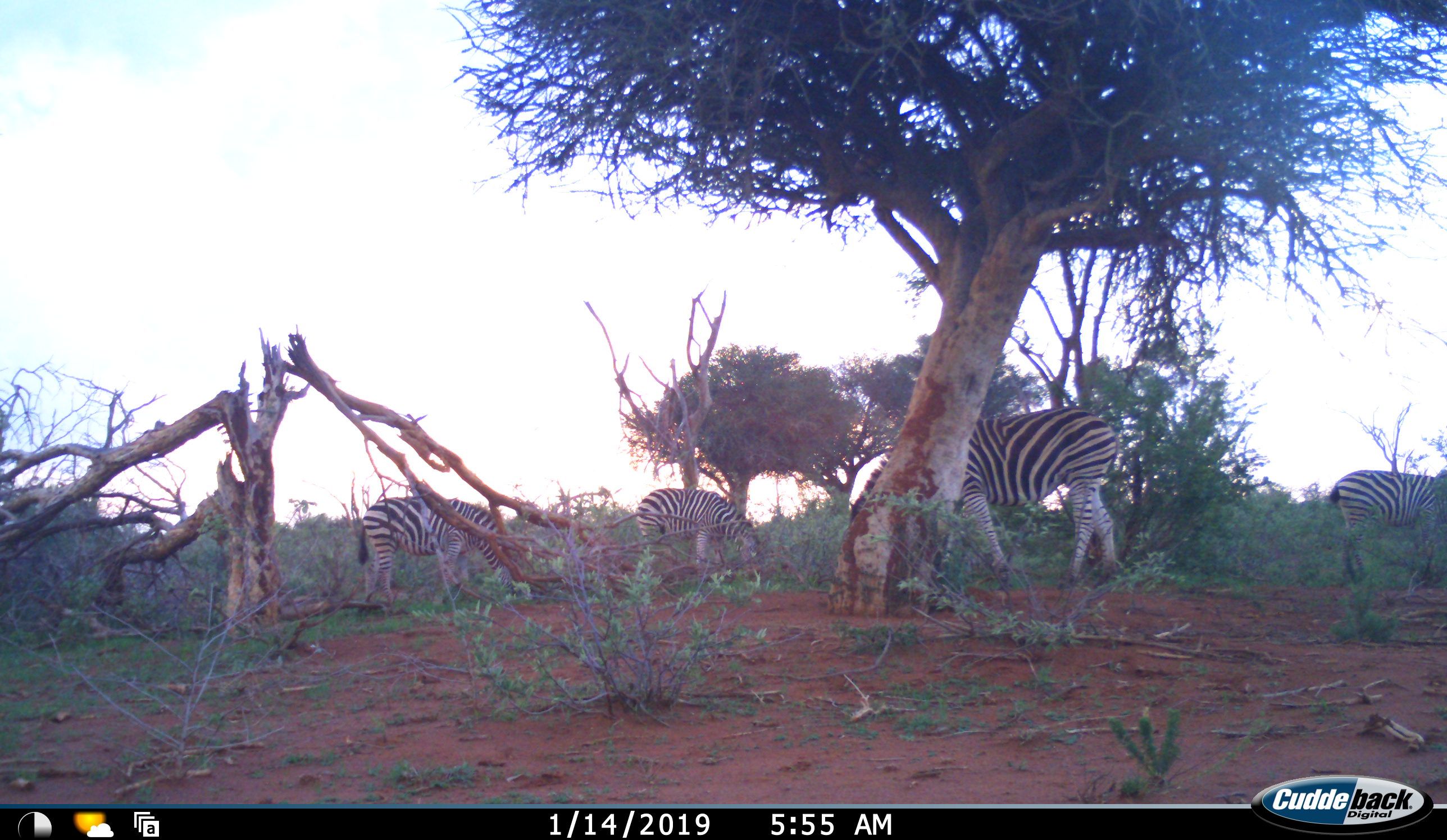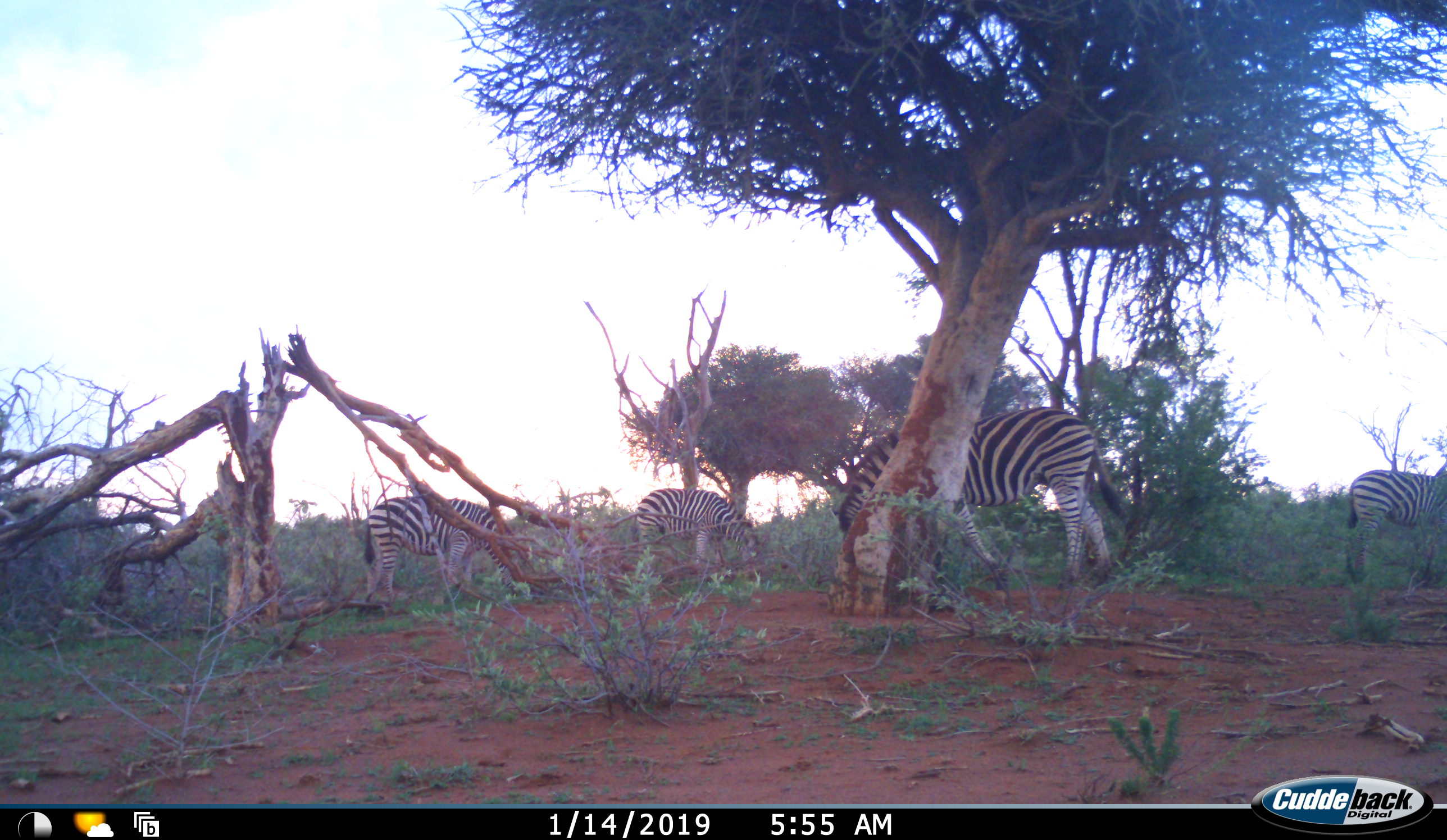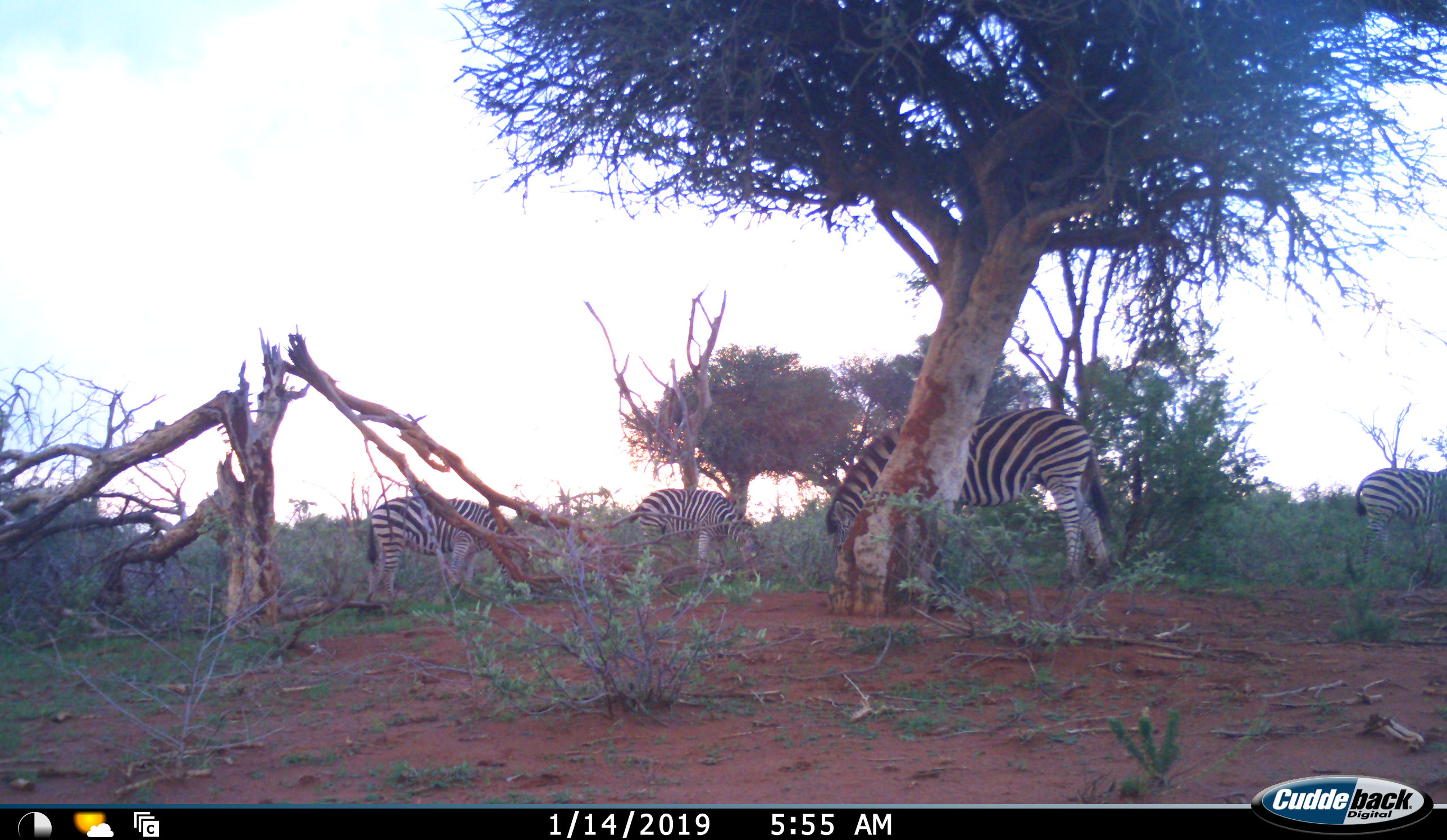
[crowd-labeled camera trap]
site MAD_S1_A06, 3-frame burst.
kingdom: Animalia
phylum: Chordata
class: Mammalia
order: Perissodactyla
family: Equidae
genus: Equus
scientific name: Equus quagga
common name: plains zebra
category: zebraplains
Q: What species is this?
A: Zebraplains (plains zebra) (Equus quagga).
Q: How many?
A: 4.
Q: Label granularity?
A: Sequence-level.